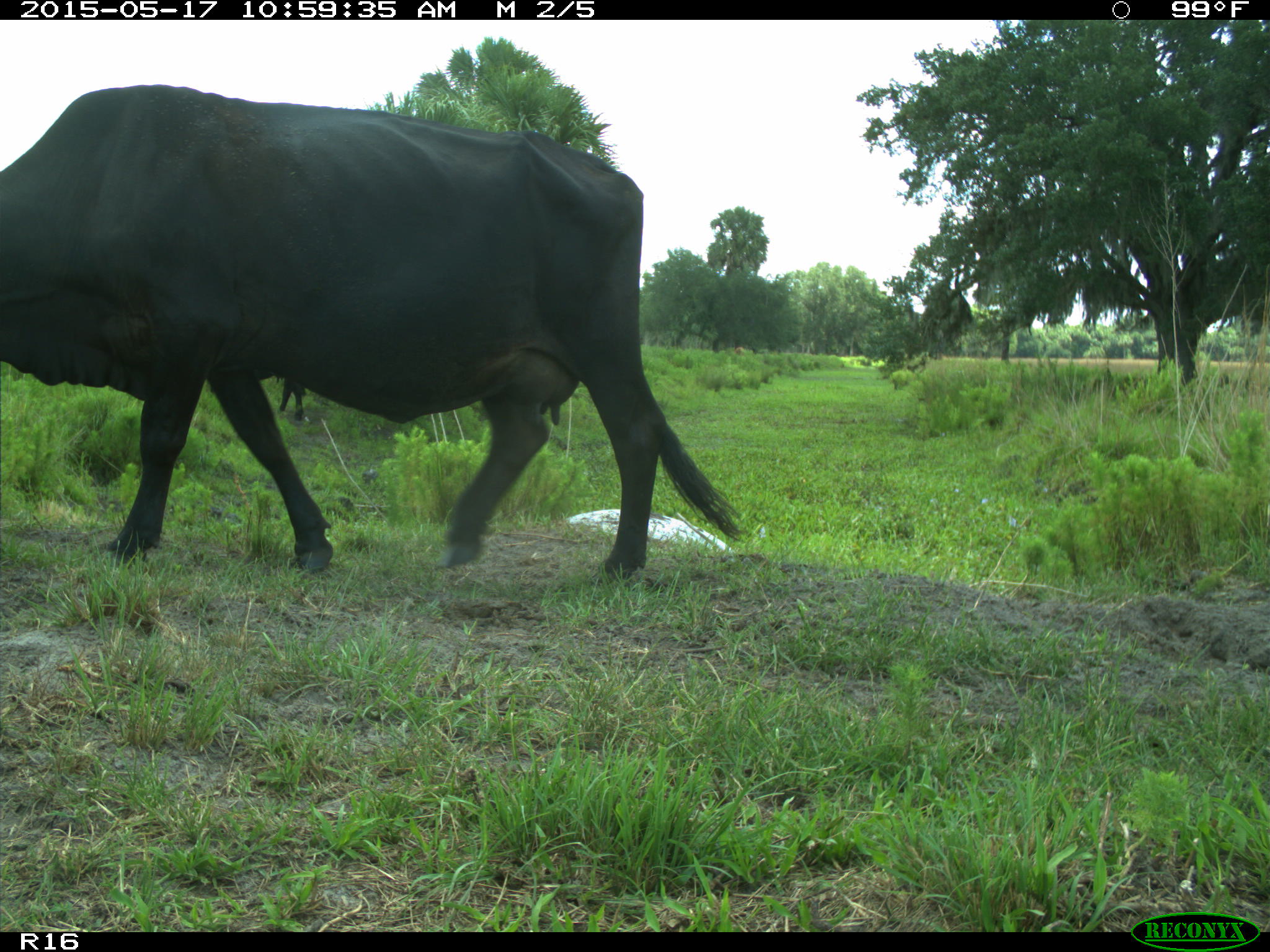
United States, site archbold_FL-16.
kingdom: Animalia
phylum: Chordata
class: Mammalia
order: Artiodactyla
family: Bovidae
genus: Bos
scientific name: Bos taurus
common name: domestic cow